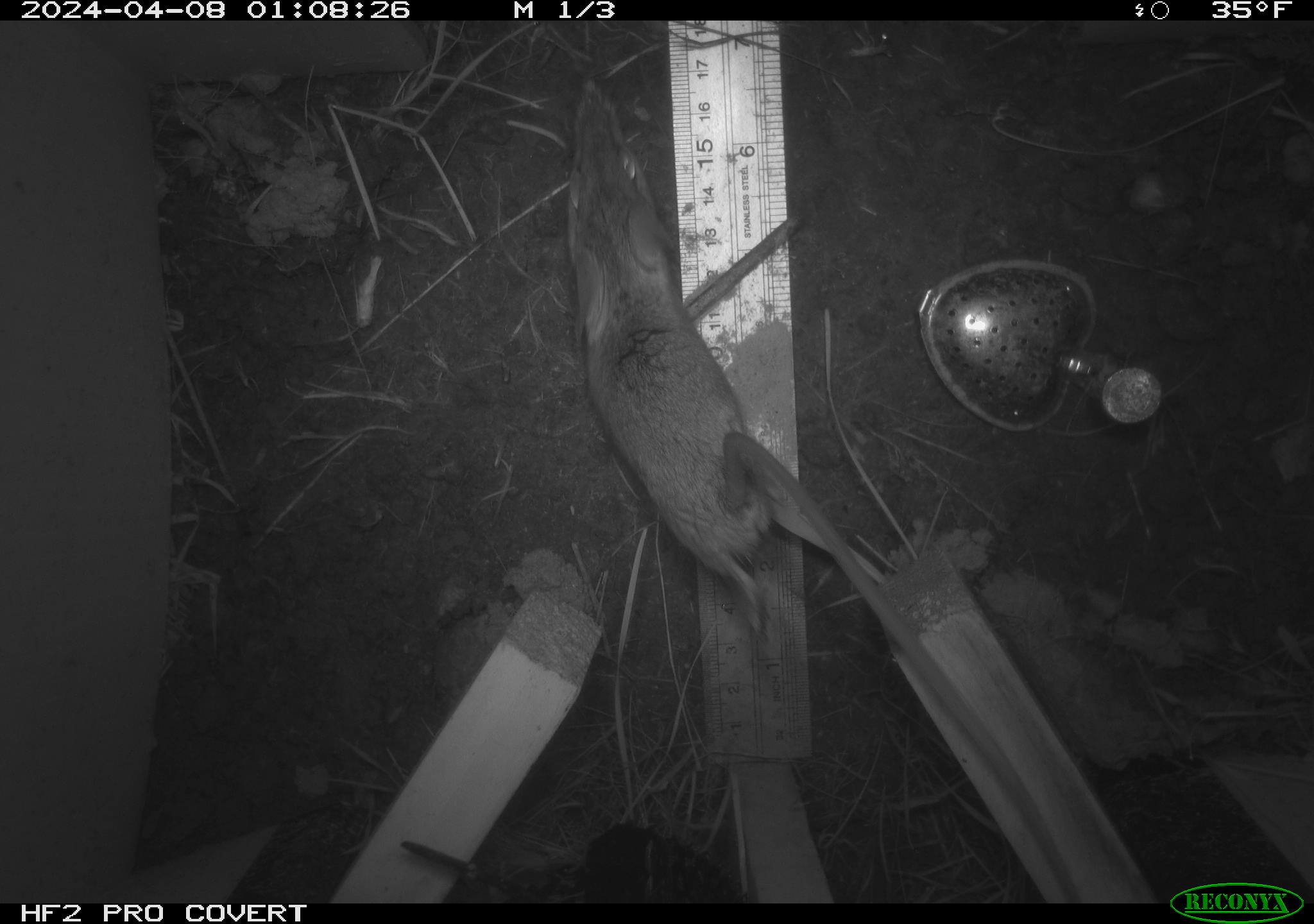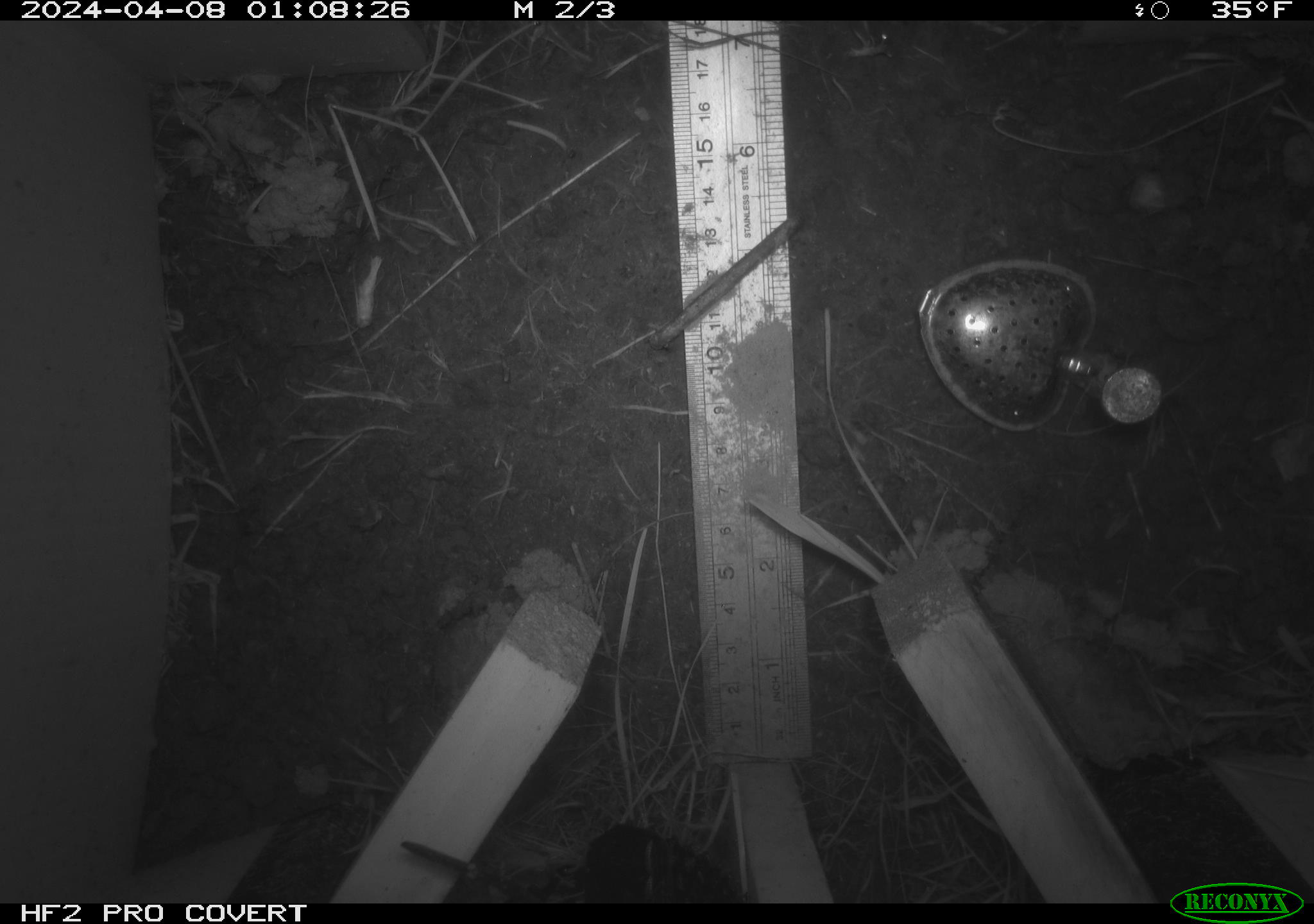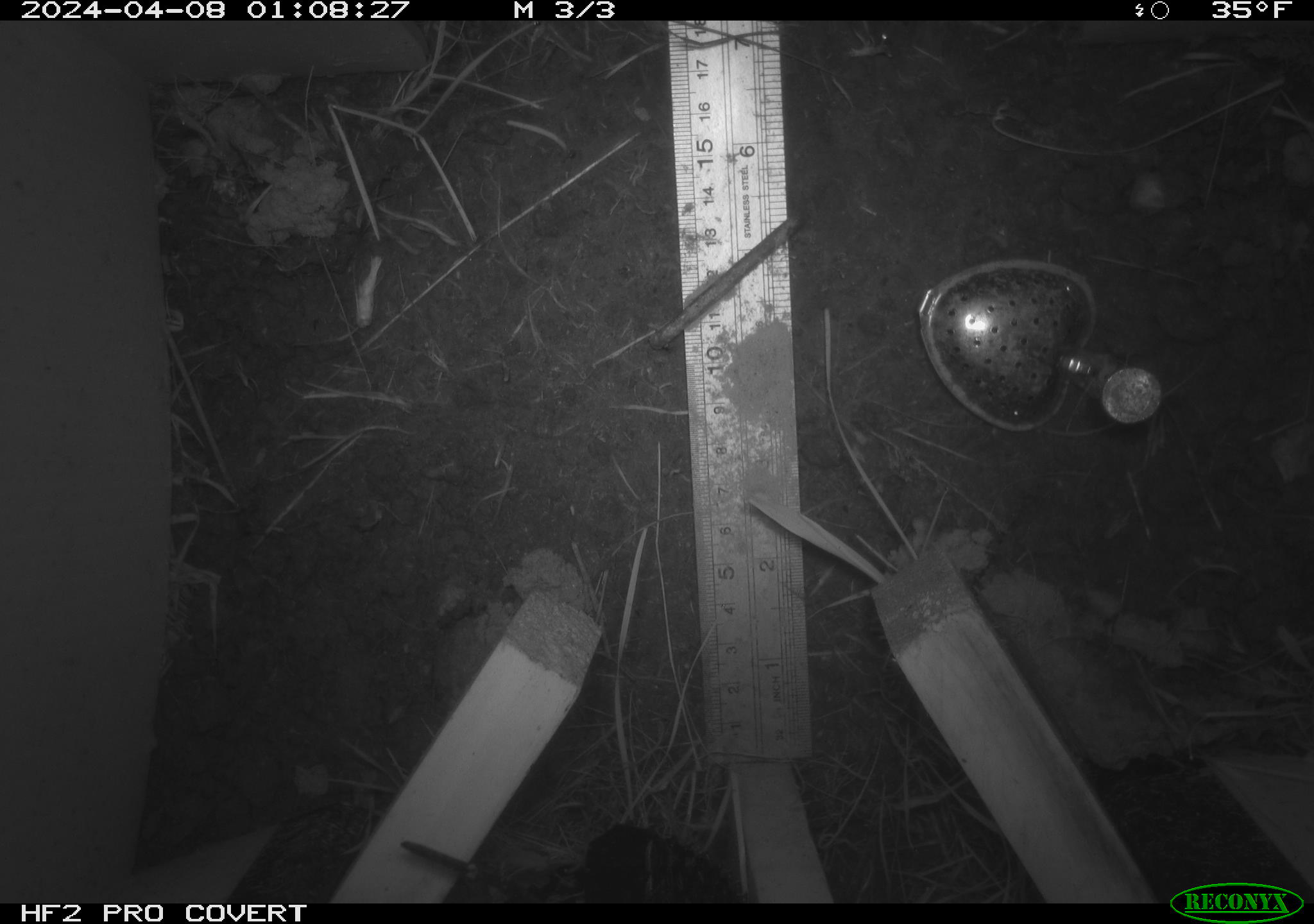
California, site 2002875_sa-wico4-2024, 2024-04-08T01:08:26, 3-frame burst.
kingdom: Animalia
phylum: Chordata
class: Mammalia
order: Rodentia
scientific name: Rodentia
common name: rodent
Rodent (Rodentia).